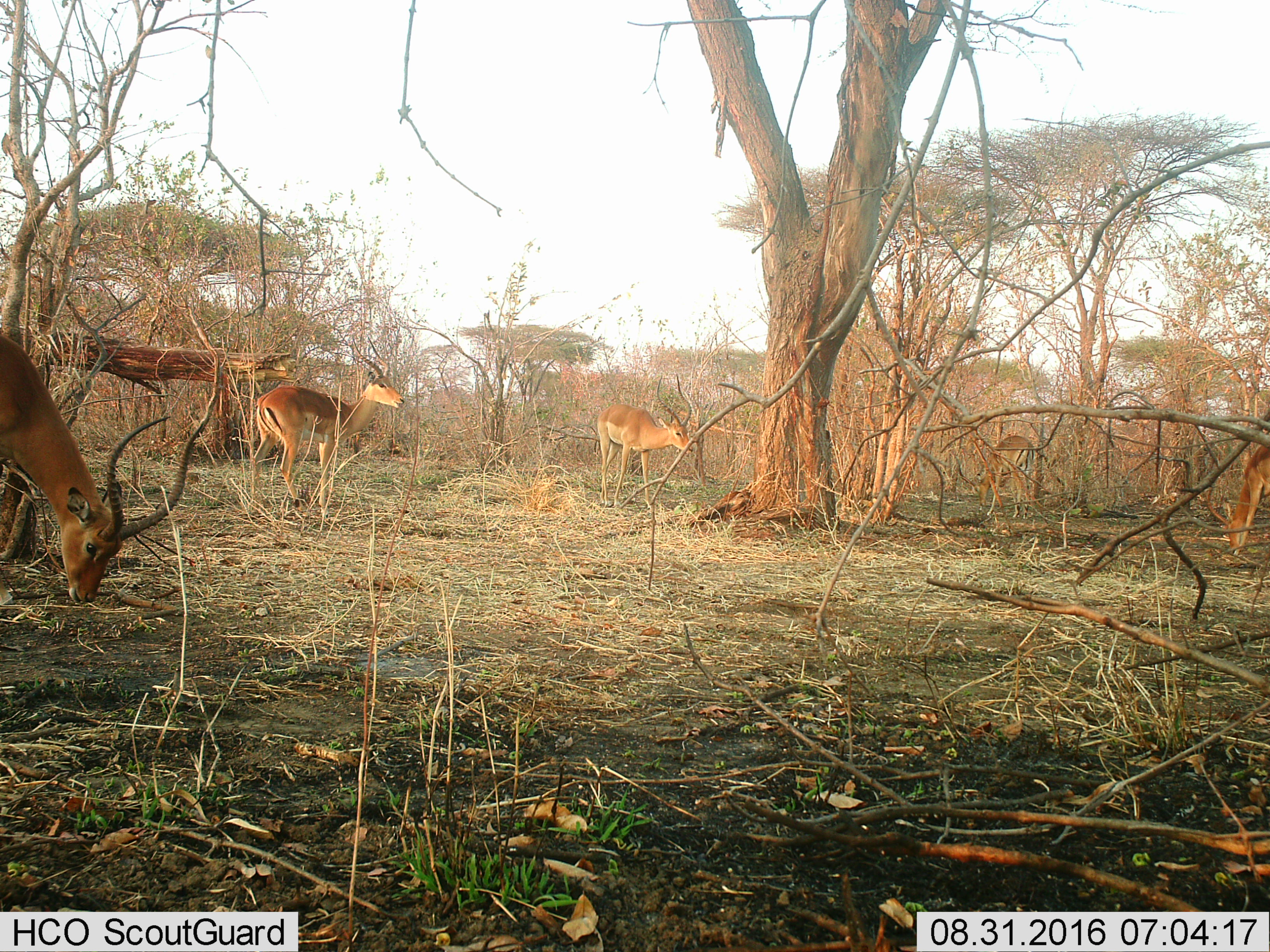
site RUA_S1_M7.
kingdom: Animalia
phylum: Chordata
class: Mammalia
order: Artiodactyla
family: Bovidae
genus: Aepyceros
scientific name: Aepyceros melampus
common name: impala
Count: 5.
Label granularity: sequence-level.